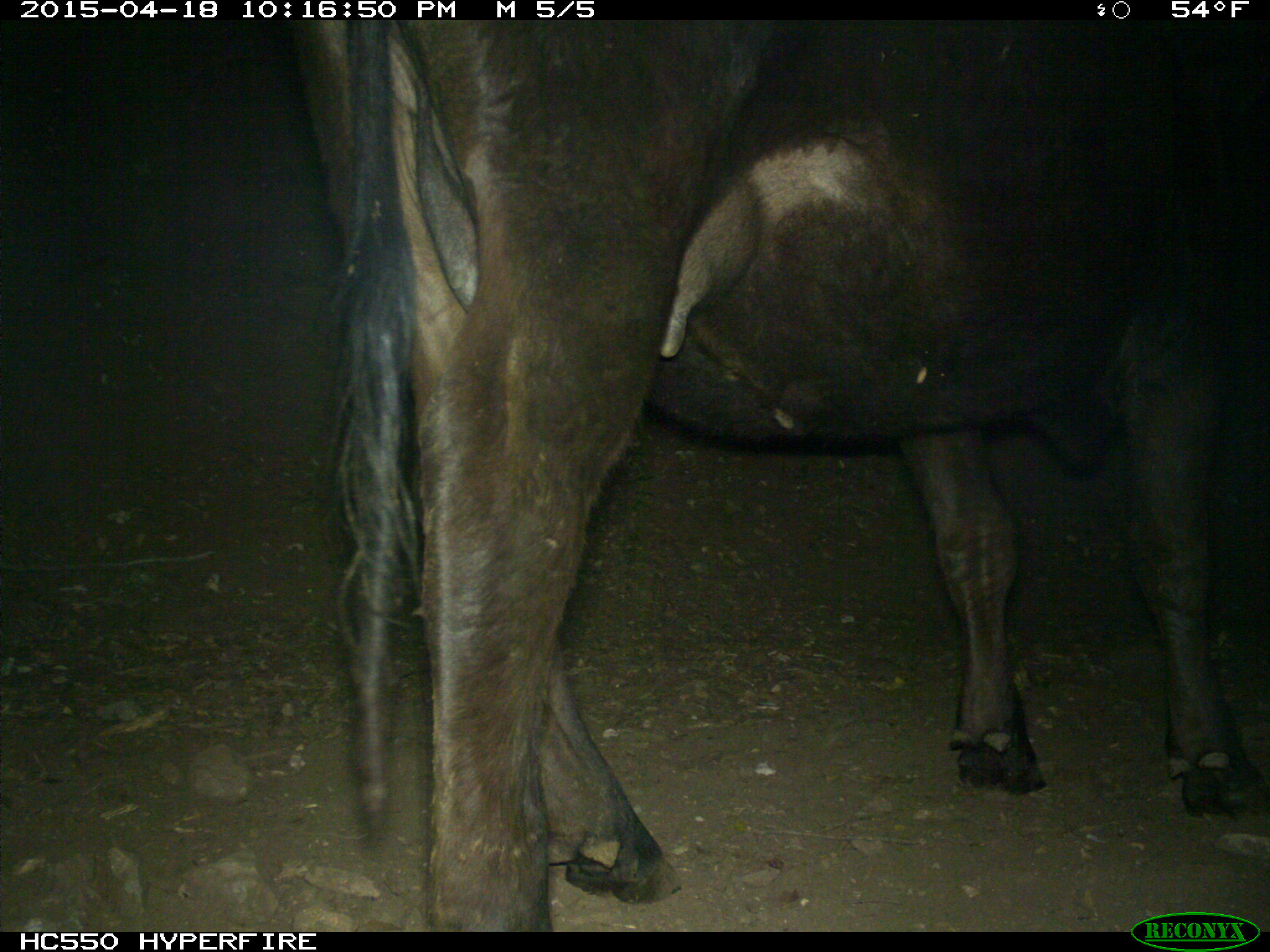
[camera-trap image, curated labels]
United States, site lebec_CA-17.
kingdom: Animalia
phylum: Chordata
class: Mammalia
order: Artiodactyla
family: Bovidae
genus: Bos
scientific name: Bos taurus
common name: domestic cow